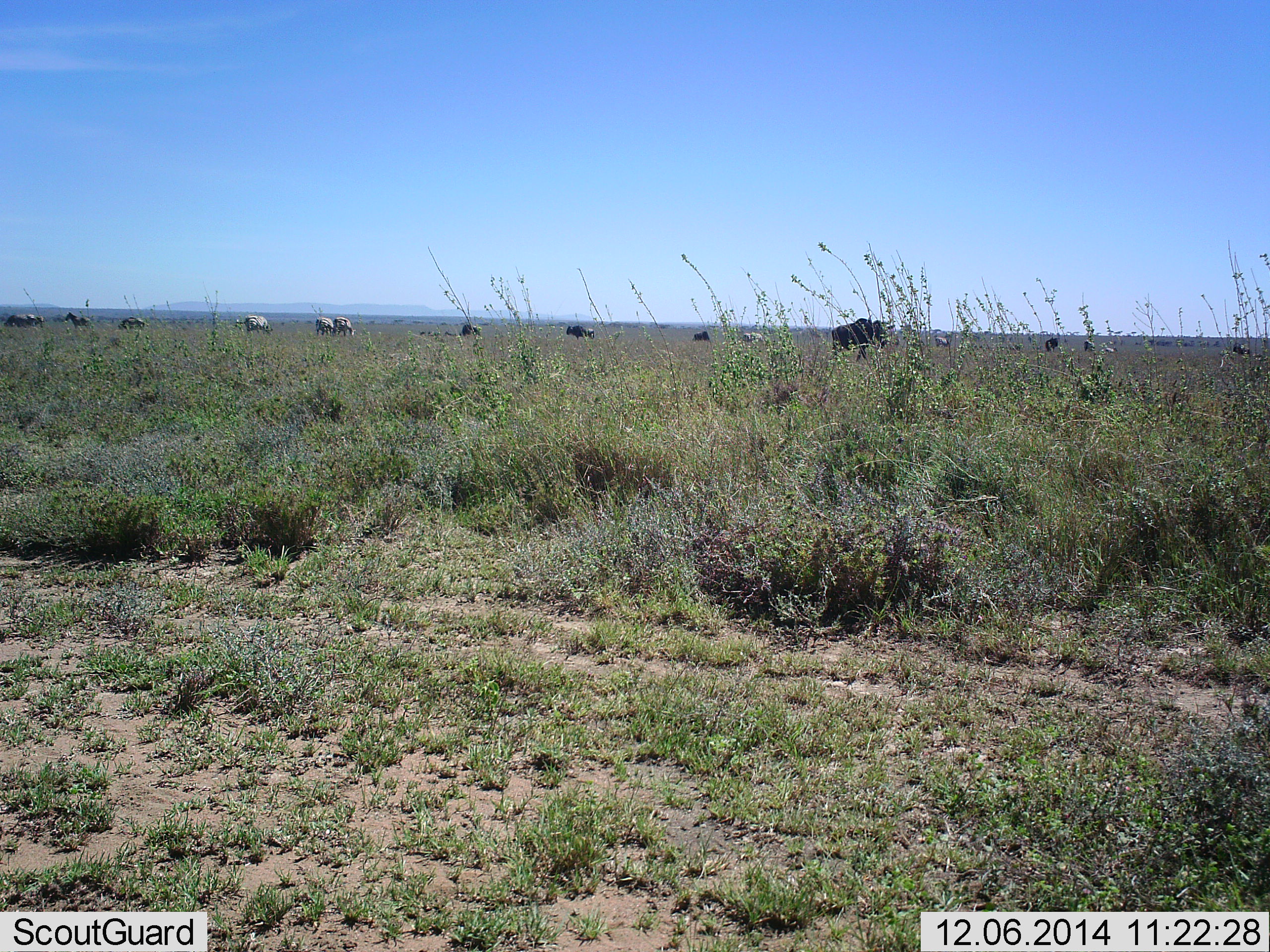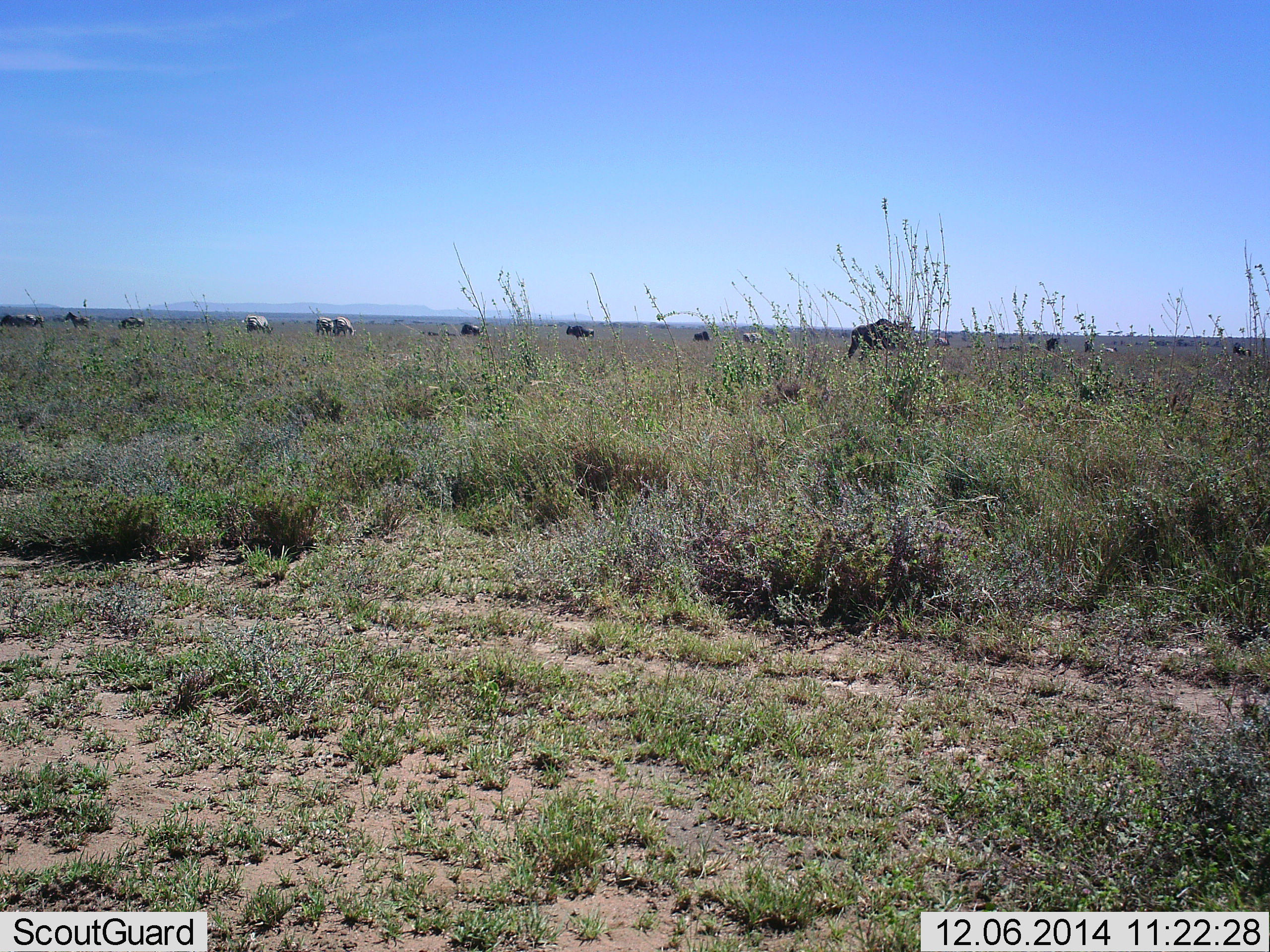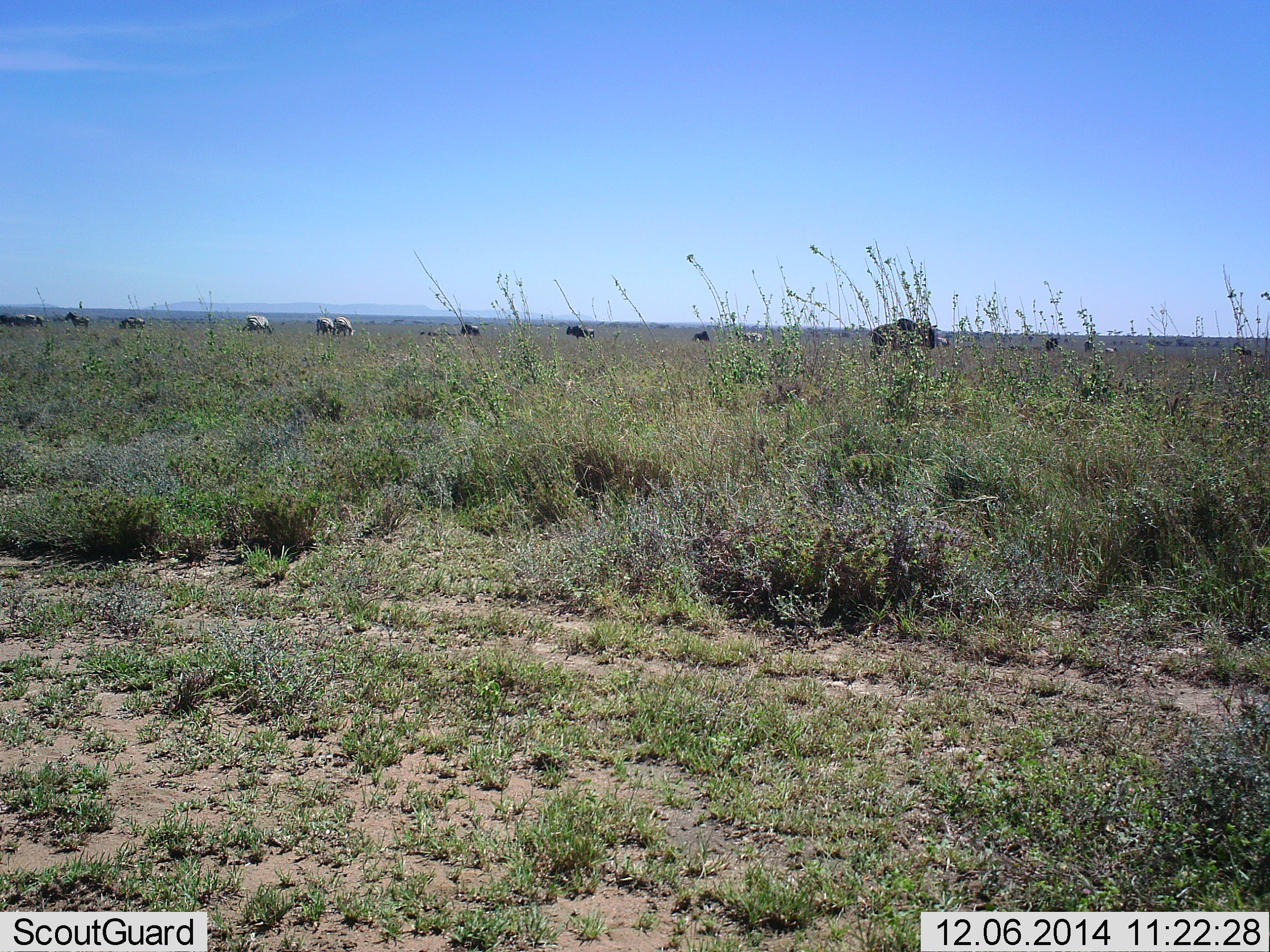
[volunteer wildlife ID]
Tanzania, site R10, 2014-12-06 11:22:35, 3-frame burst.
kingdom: Animalia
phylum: Chordata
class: Mammalia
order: Artiodactyla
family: Bovidae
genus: Connochaetes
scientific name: Connochaetes taurinus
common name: blue wildebeest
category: wildebeest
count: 11-50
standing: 54%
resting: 0%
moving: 54%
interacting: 8%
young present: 0%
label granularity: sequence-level